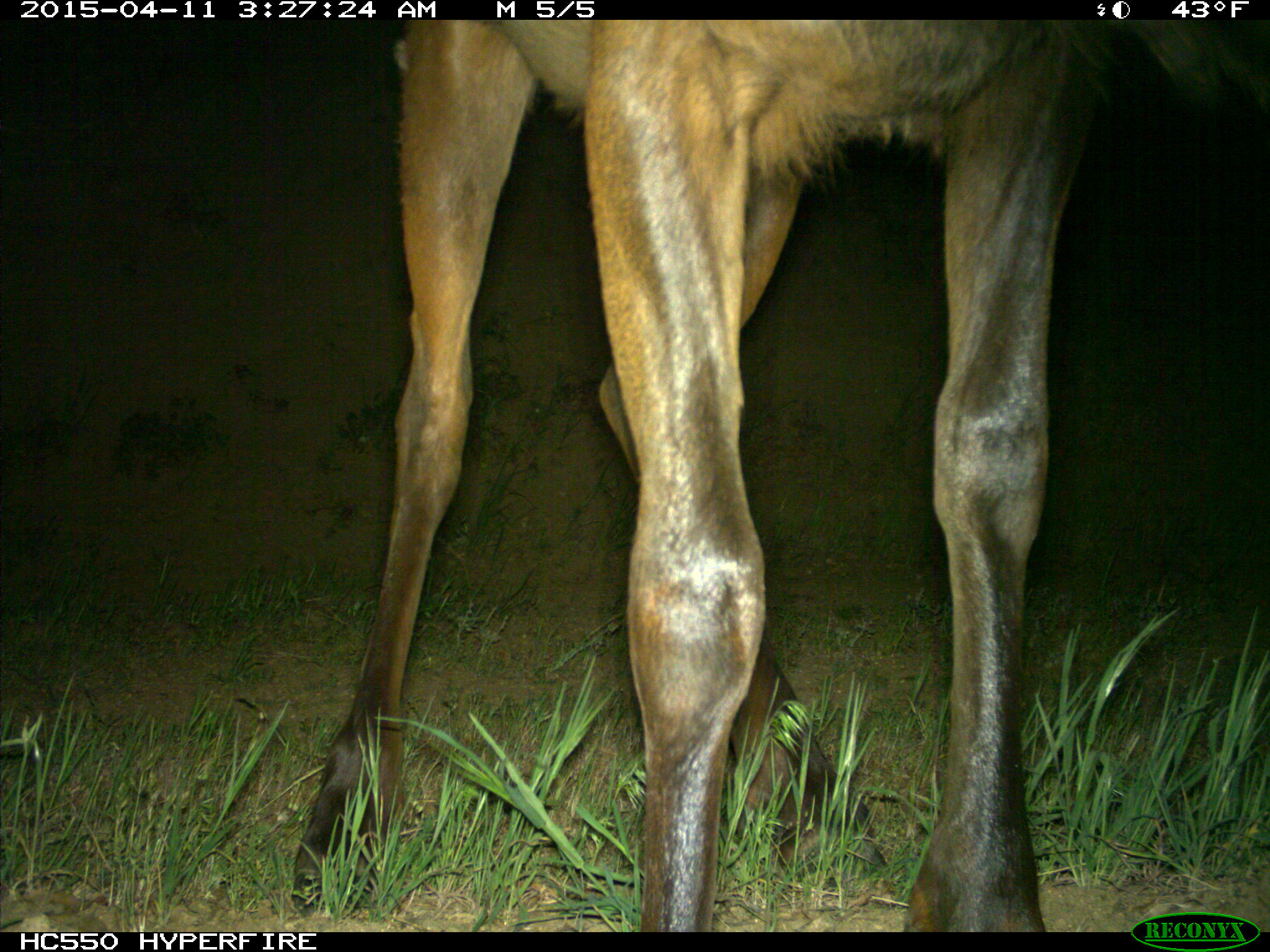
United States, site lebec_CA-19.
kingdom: Animalia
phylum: Chordata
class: Mammalia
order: Artiodactyla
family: Cervidae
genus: Cervus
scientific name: Cervus canadensis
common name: elk